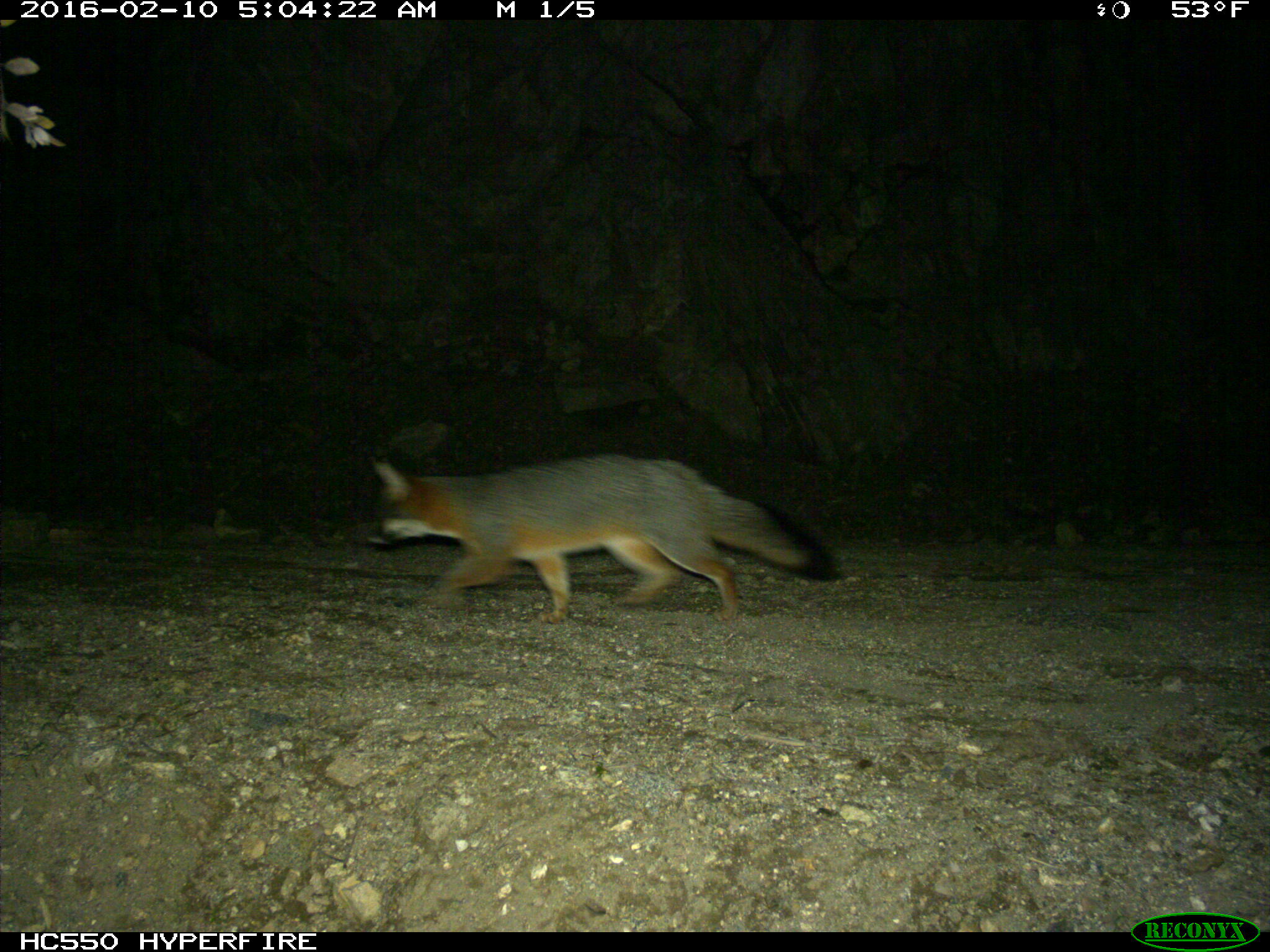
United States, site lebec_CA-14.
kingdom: Animalia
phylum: Chordata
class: Mammalia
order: Carnivora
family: Canidae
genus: Urocyon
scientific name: Urocyon cinereoargenteus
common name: gray fox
Urocyon cinereoargenteus (gray fox).